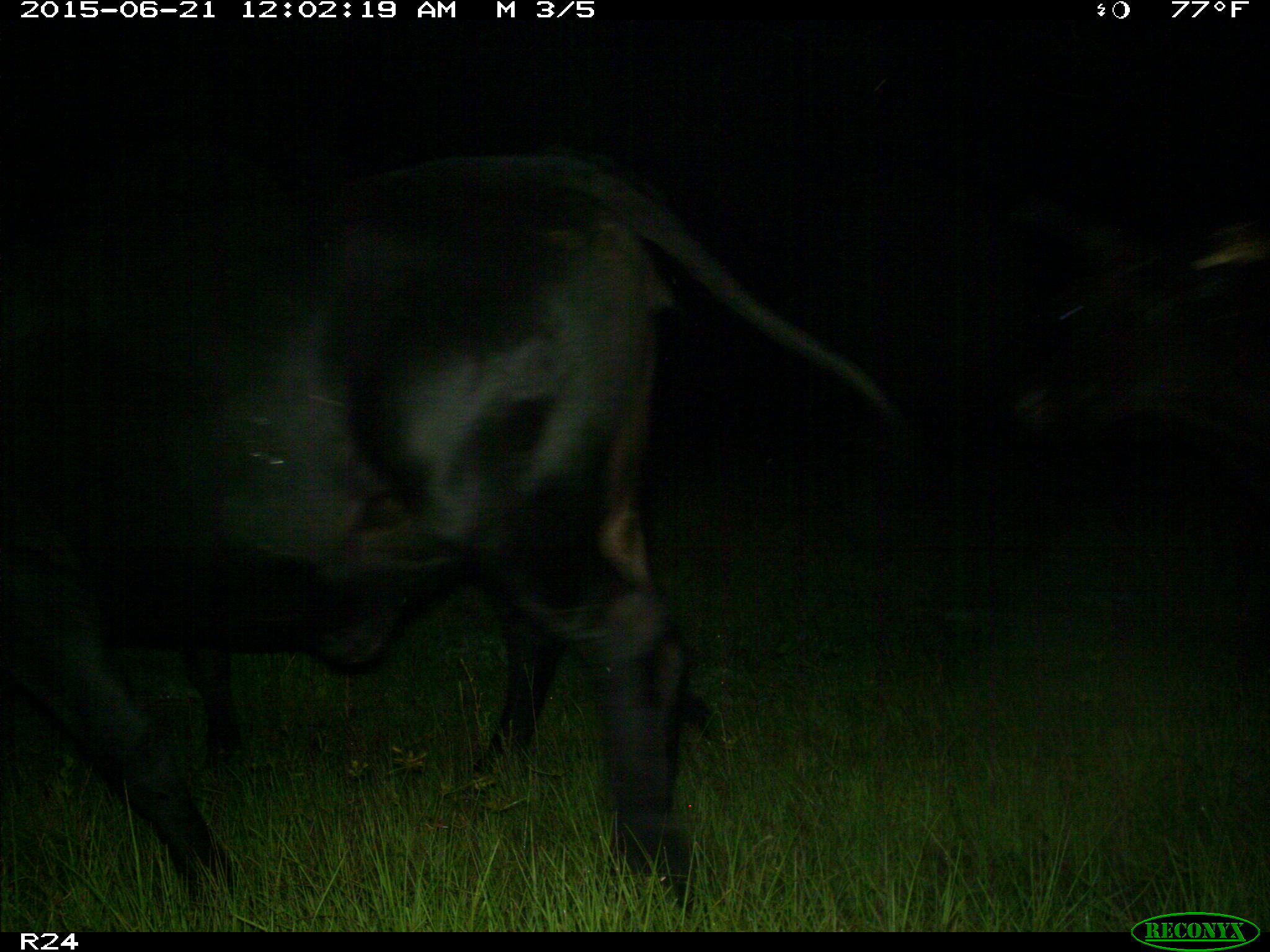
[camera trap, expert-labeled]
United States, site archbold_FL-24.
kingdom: Animalia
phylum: Chordata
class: Mammalia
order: Artiodactyla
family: Bovidae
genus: Bos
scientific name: Bos taurus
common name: domestic cow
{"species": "Bos taurus (domestic cow)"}